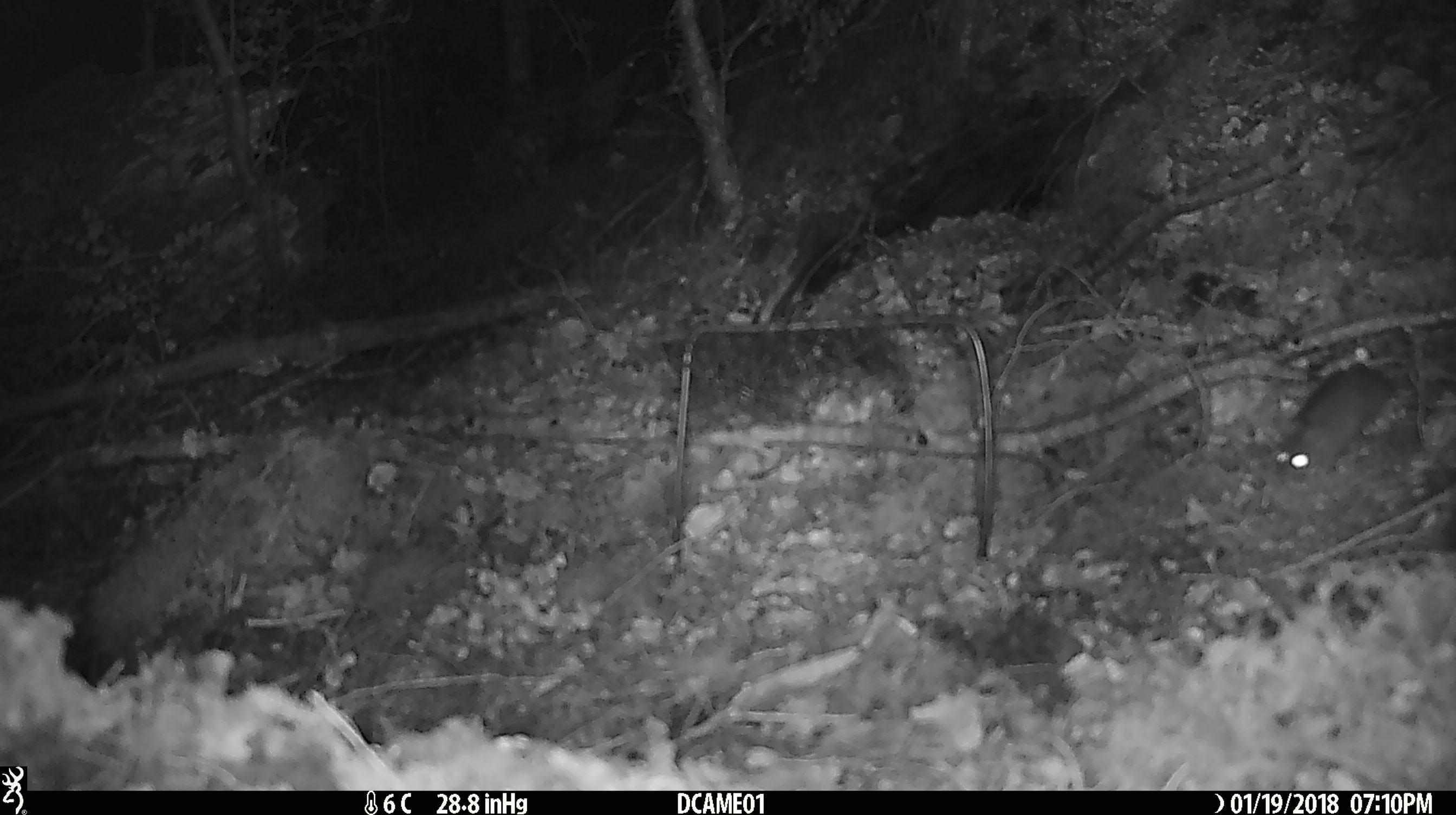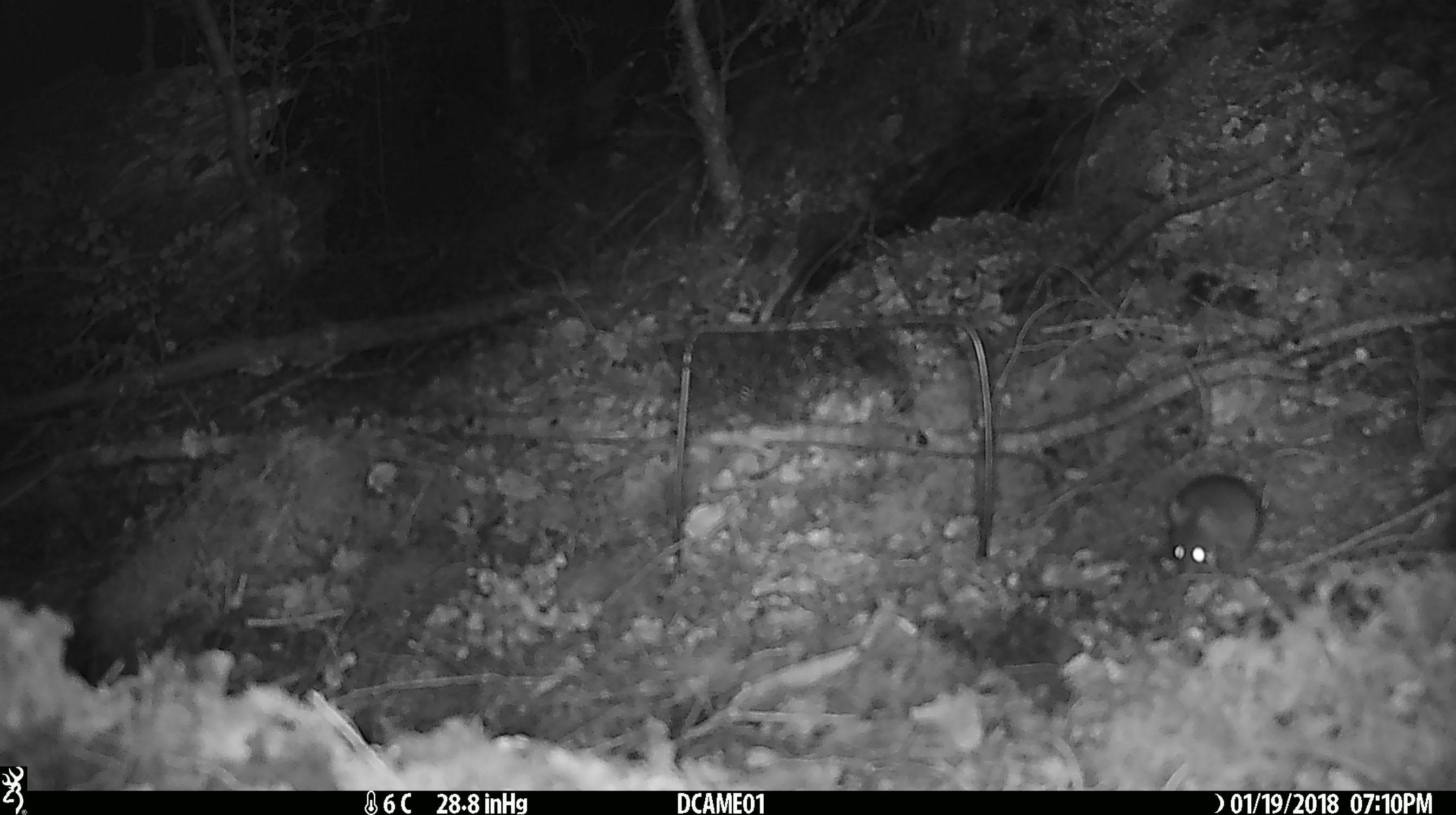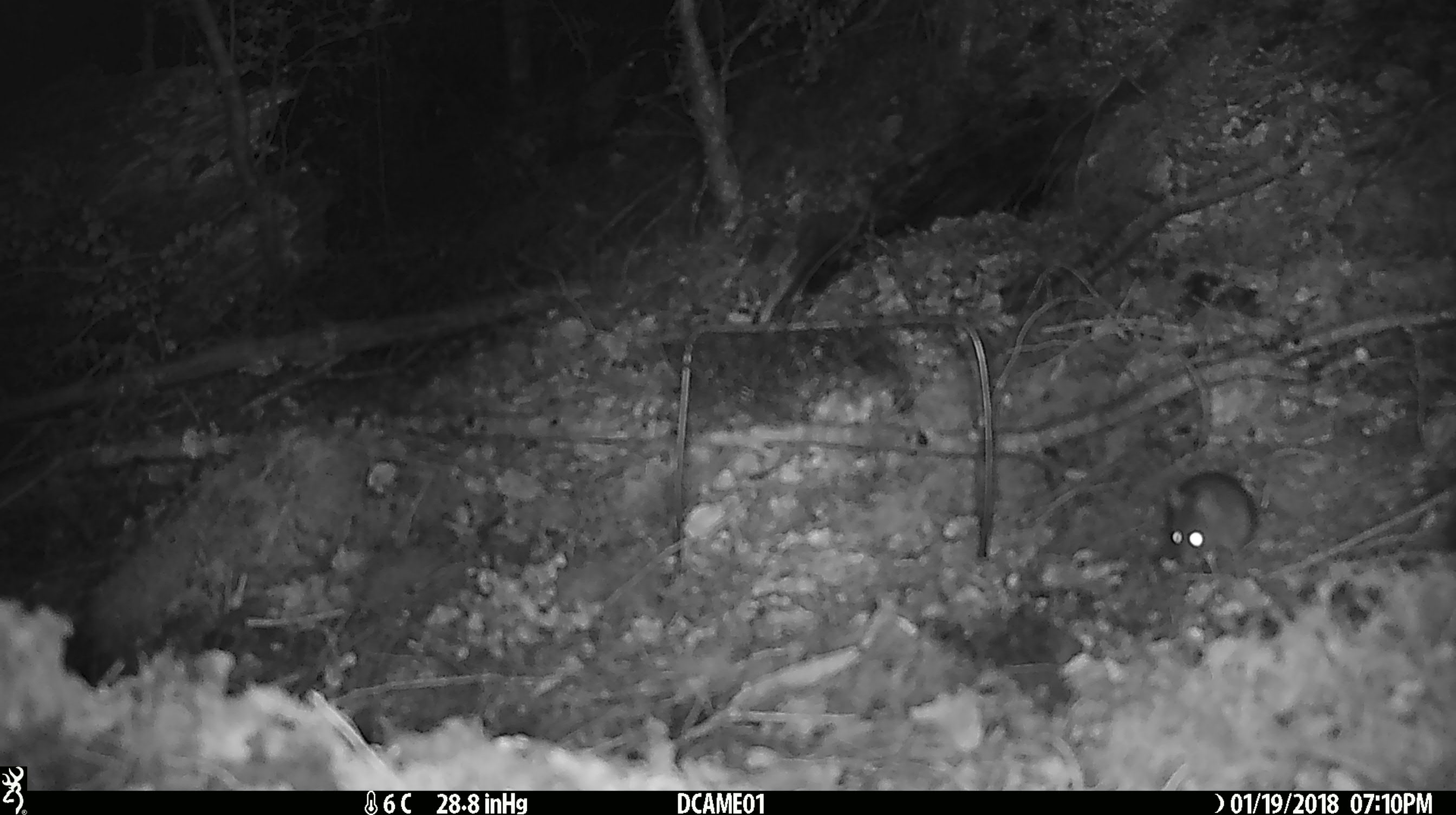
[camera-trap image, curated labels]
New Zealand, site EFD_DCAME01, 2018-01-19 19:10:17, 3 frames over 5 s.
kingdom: Animalia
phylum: Chordata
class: Mammalia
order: Rodentia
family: Muridae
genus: Mus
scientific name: Mus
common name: mouse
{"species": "mouse (Mus)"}